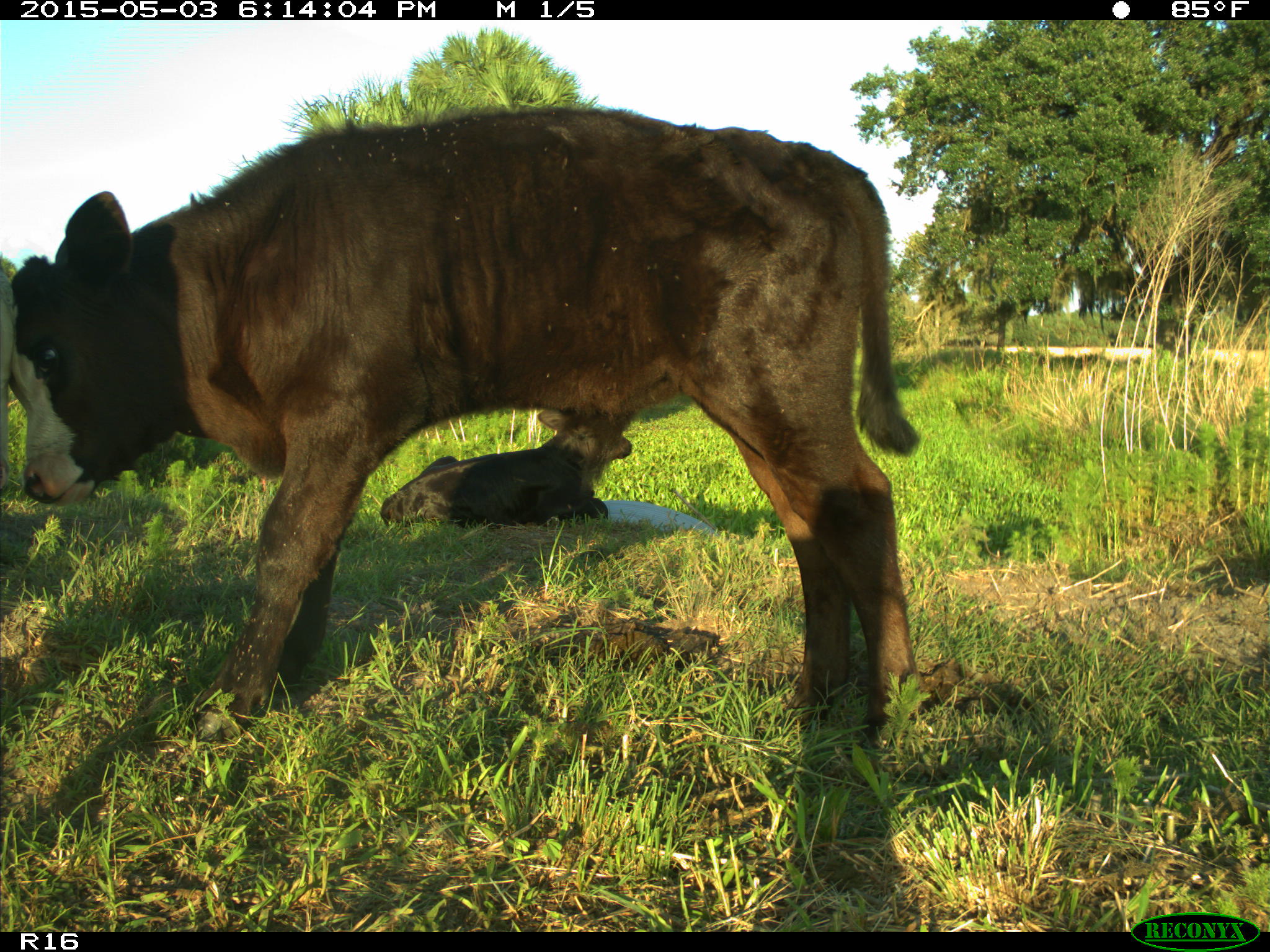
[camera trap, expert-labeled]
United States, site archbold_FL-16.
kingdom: Animalia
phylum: Chordata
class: Mammalia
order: Artiodactyla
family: Bovidae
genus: Bos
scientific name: Bos taurus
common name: domestic cow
Bos taurus (domestic cow).